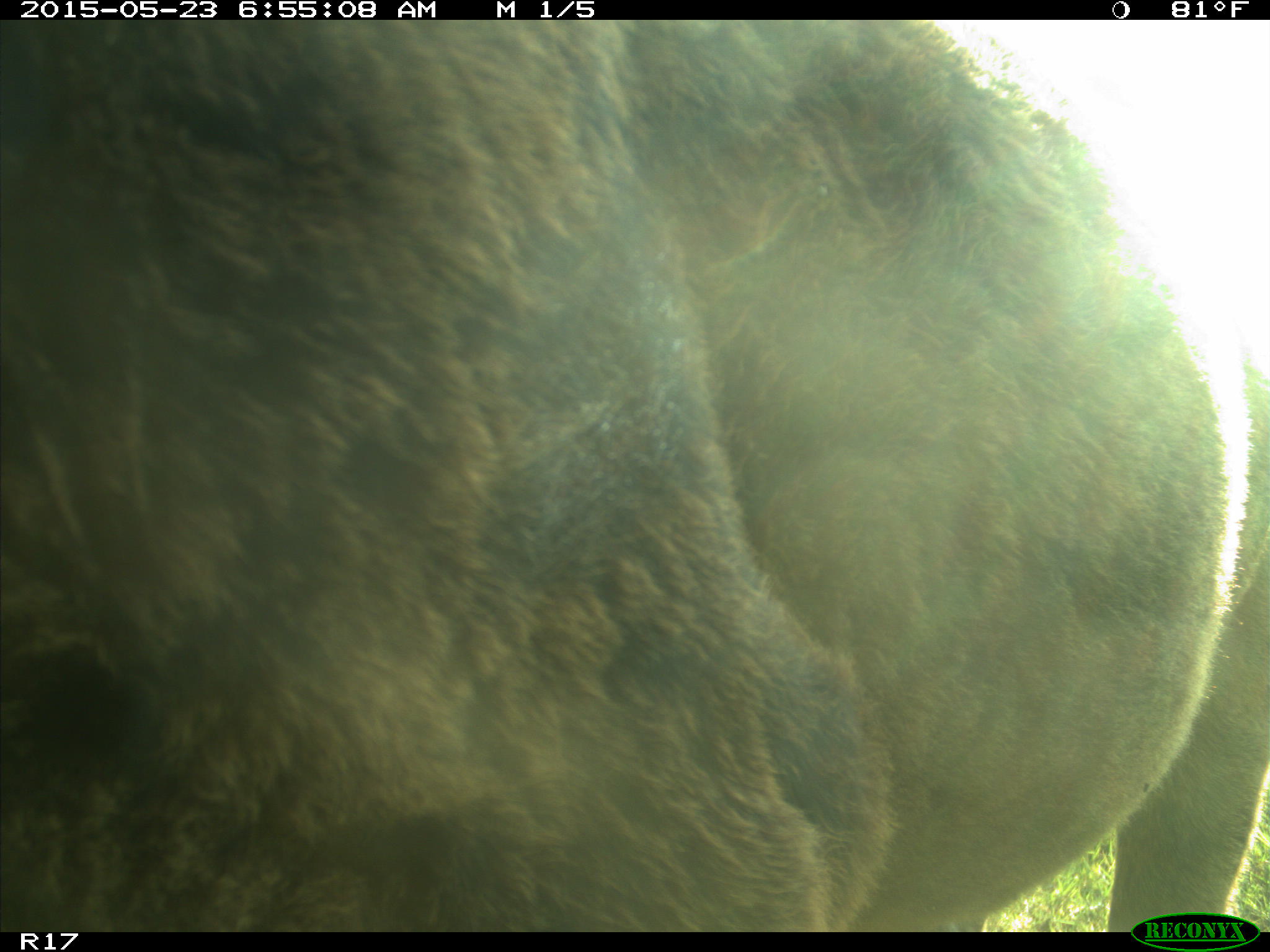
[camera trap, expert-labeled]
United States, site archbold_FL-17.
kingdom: Animalia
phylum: Chordata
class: Mammalia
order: Artiodactyla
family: Bovidae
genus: Bos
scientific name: Bos taurus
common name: domestic cow